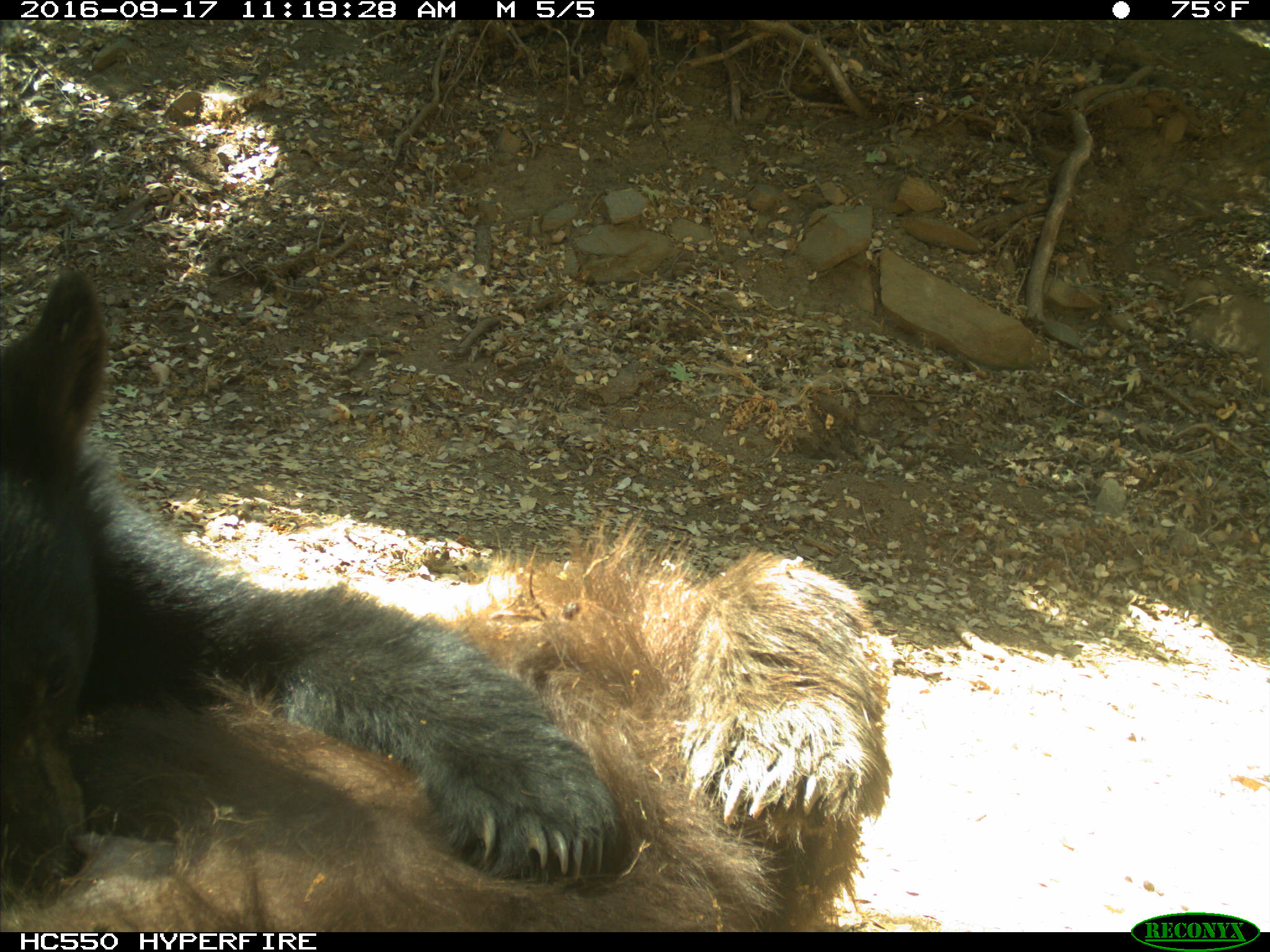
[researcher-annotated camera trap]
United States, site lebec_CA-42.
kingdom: Animalia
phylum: Chordata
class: Mammalia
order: Carnivora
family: Ursidae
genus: Ursus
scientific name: Ursus americanus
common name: american black bear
Ursus americanus (american black bear).